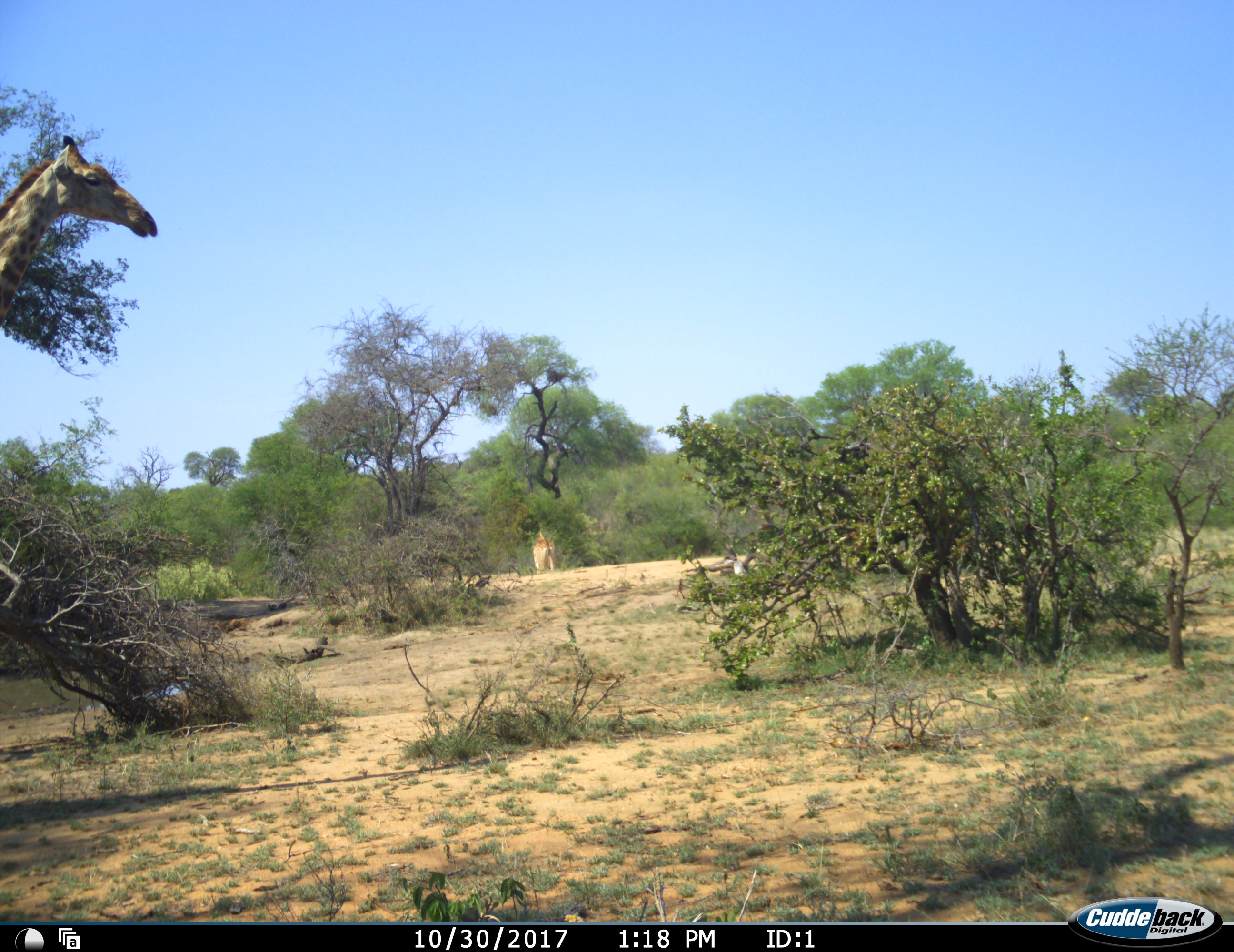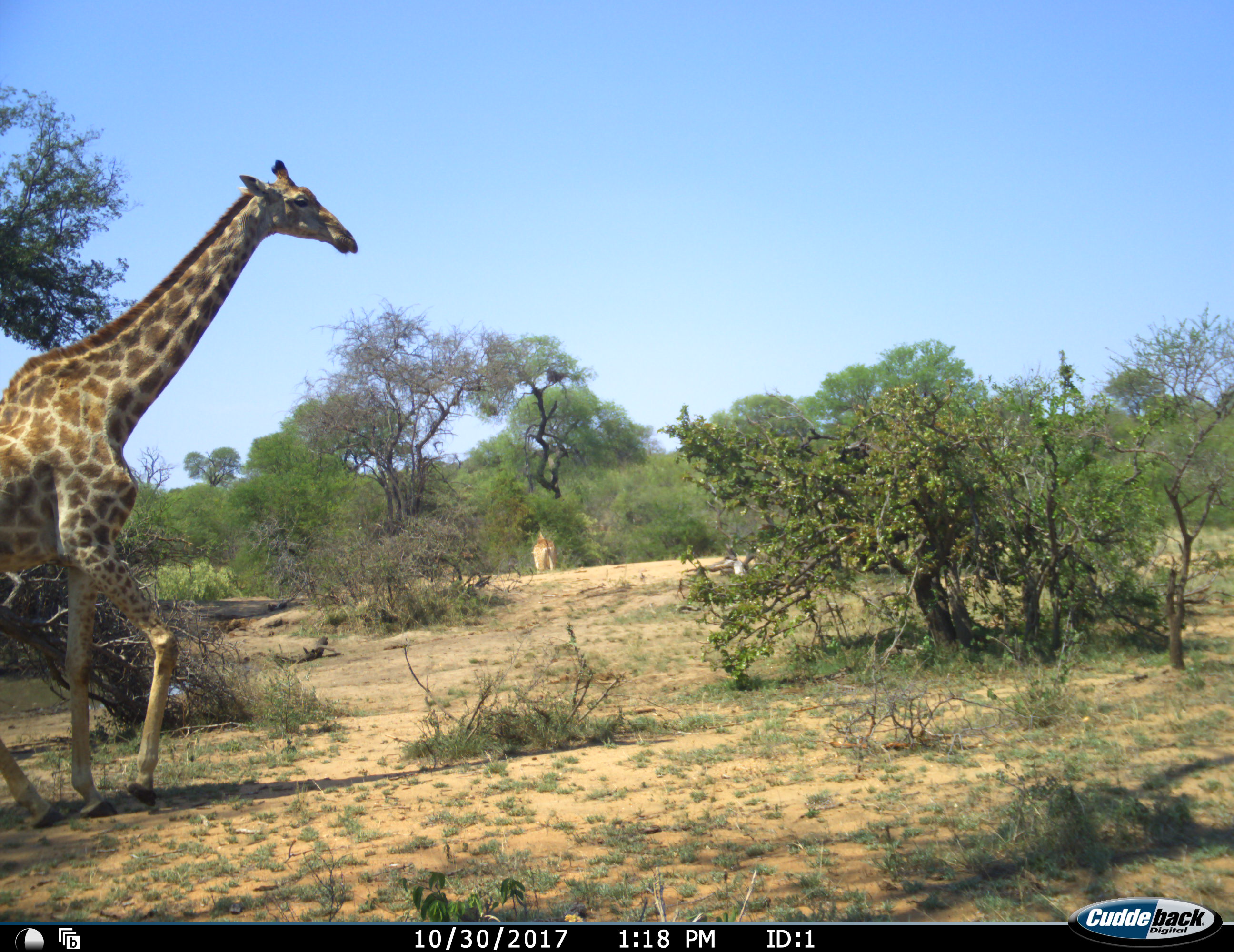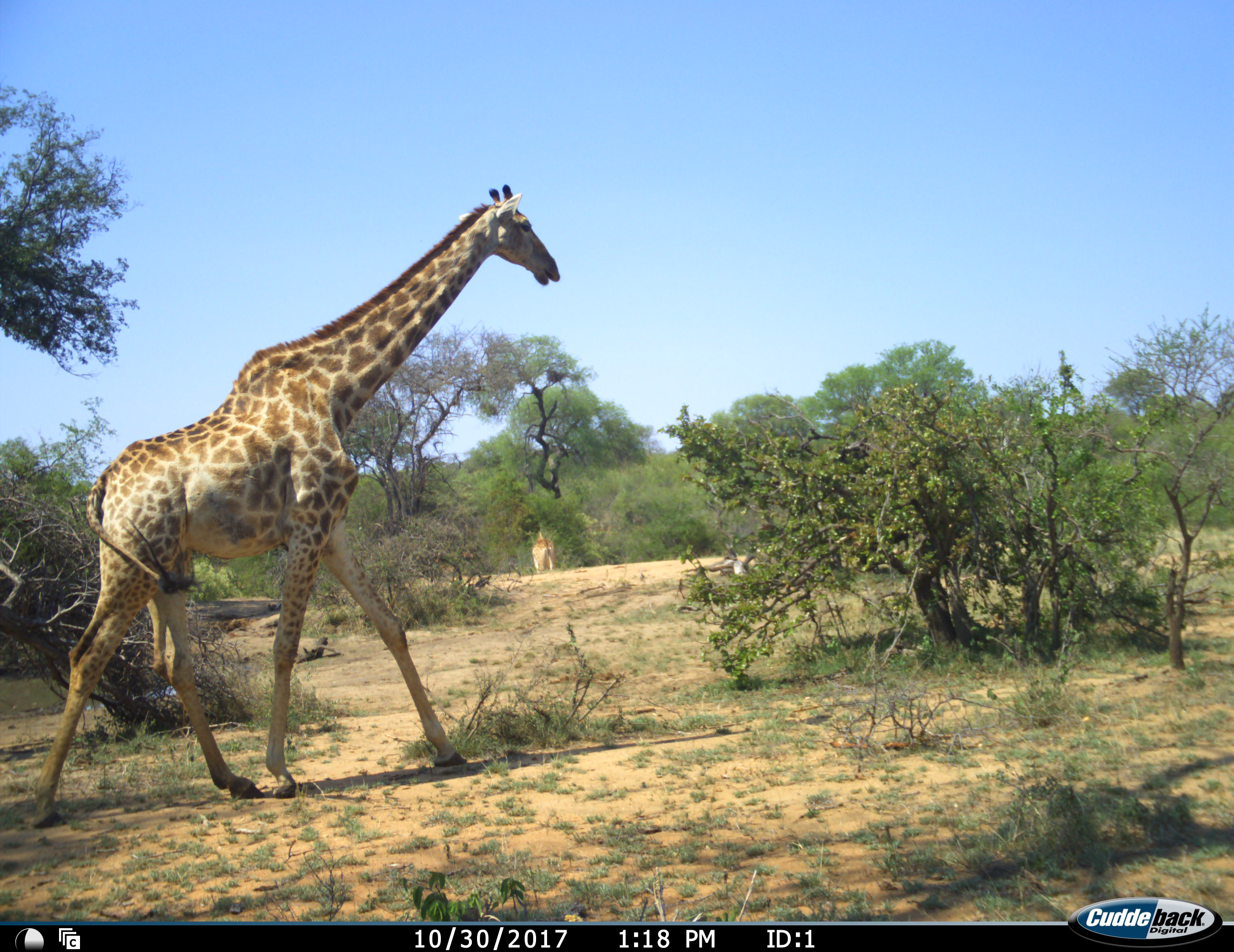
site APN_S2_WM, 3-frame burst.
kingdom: Animalia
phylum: Chordata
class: Mammalia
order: Artiodactyla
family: Giraffidae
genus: Giraffa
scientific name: Giraffa camelopardalis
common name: giraffe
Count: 2.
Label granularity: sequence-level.